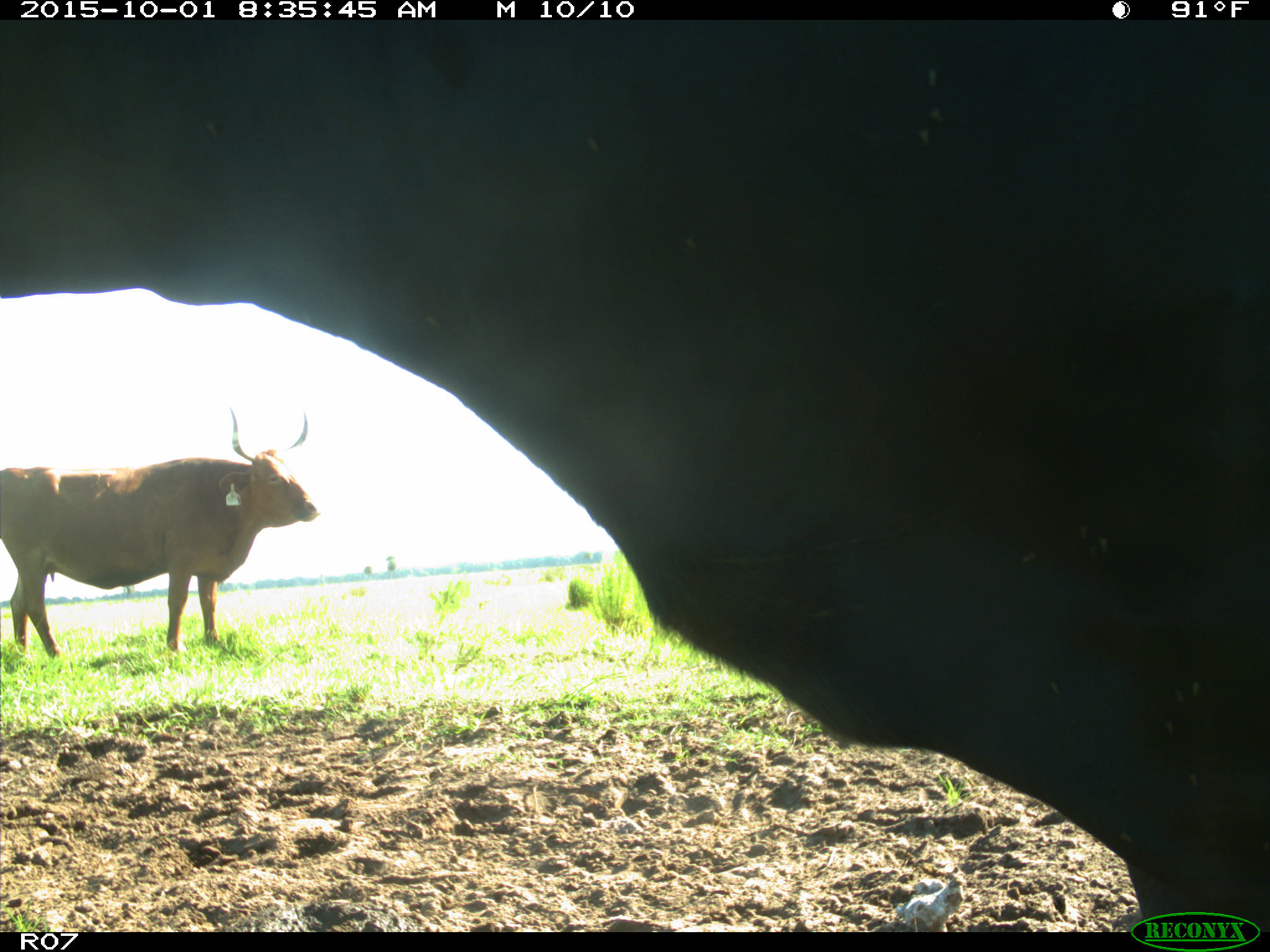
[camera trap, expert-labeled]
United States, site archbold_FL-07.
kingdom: Animalia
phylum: Chordata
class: Mammalia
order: Artiodactyla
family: Bovidae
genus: Bos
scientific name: Bos taurus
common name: domestic cow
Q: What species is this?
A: Bos taurus (domestic cow).